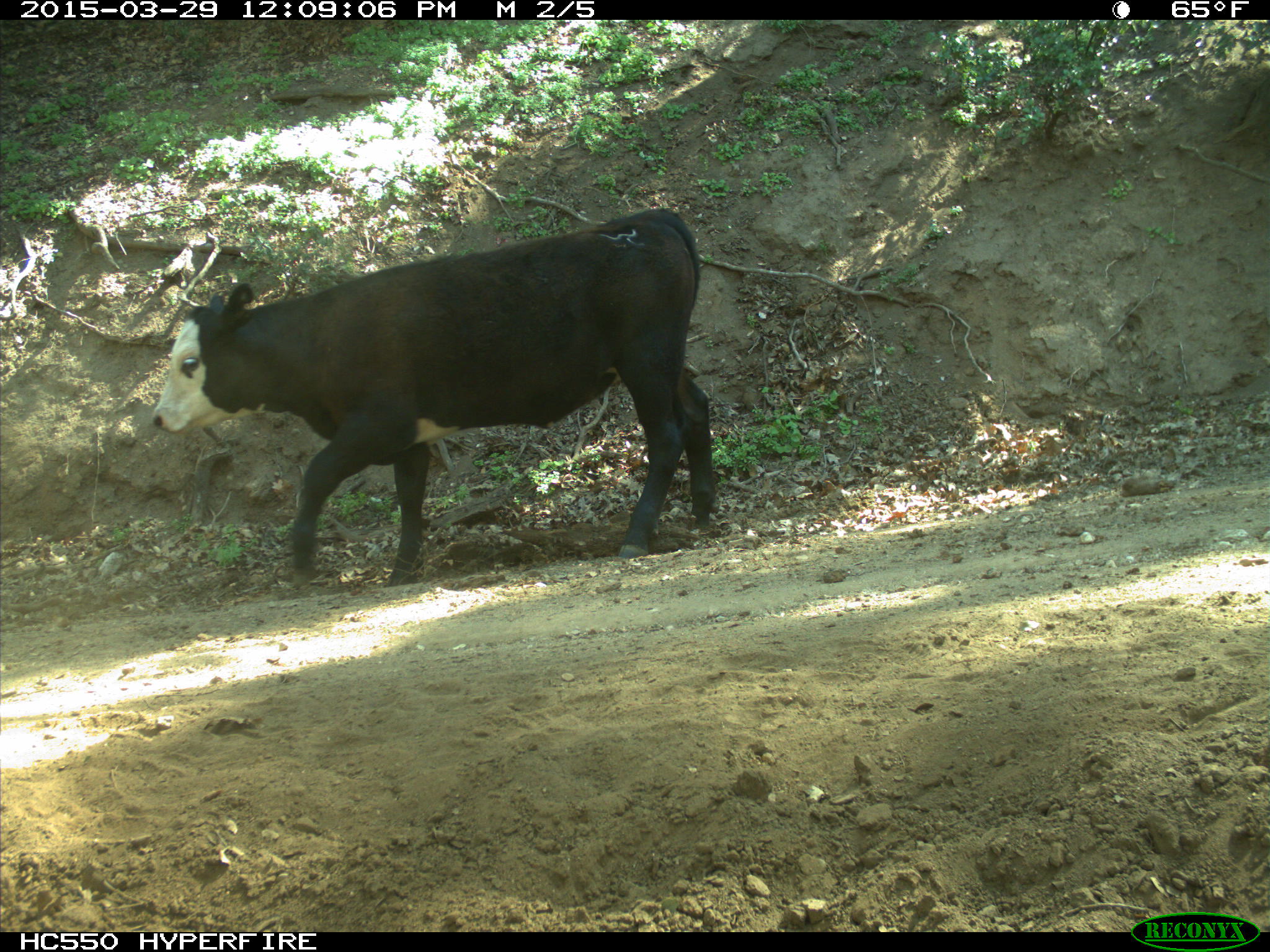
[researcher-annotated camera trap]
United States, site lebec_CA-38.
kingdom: Animalia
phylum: Chordata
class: Mammalia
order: Artiodactyla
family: Bovidae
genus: Bos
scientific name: Bos taurus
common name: domestic cow